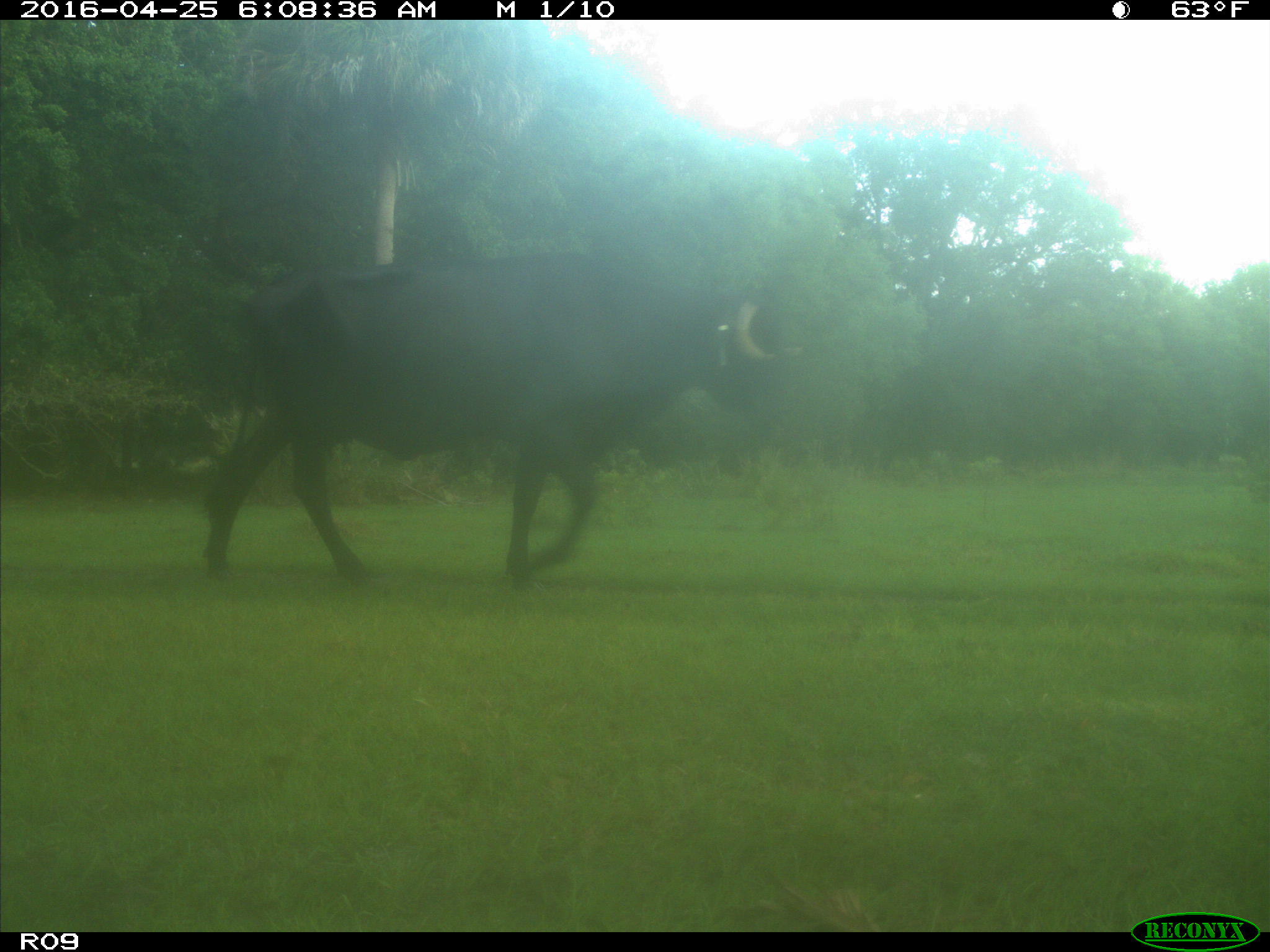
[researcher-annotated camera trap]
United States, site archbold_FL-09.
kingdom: Animalia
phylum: Chordata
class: Mammalia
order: Artiodactyla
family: Bovidae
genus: Bos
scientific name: Bos taurus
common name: domestic cow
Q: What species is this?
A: Bos taurus (domestic cow).